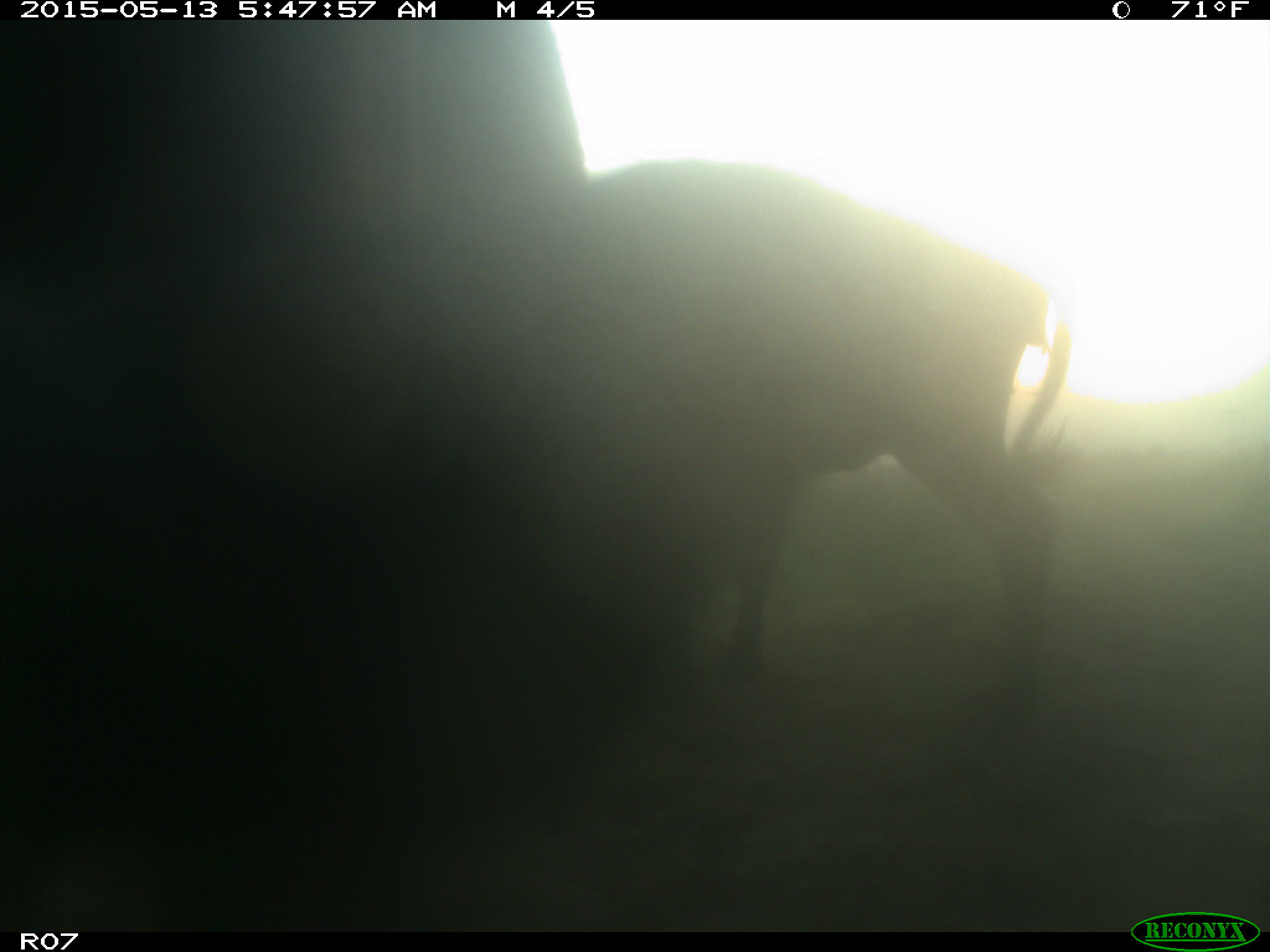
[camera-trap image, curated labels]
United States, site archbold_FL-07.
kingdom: Animalia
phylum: Chordata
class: Mammalia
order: Artiodactyla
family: Bovidae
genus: Bos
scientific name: Bos taurus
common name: domestic cow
Bos taurus (domestic cow).